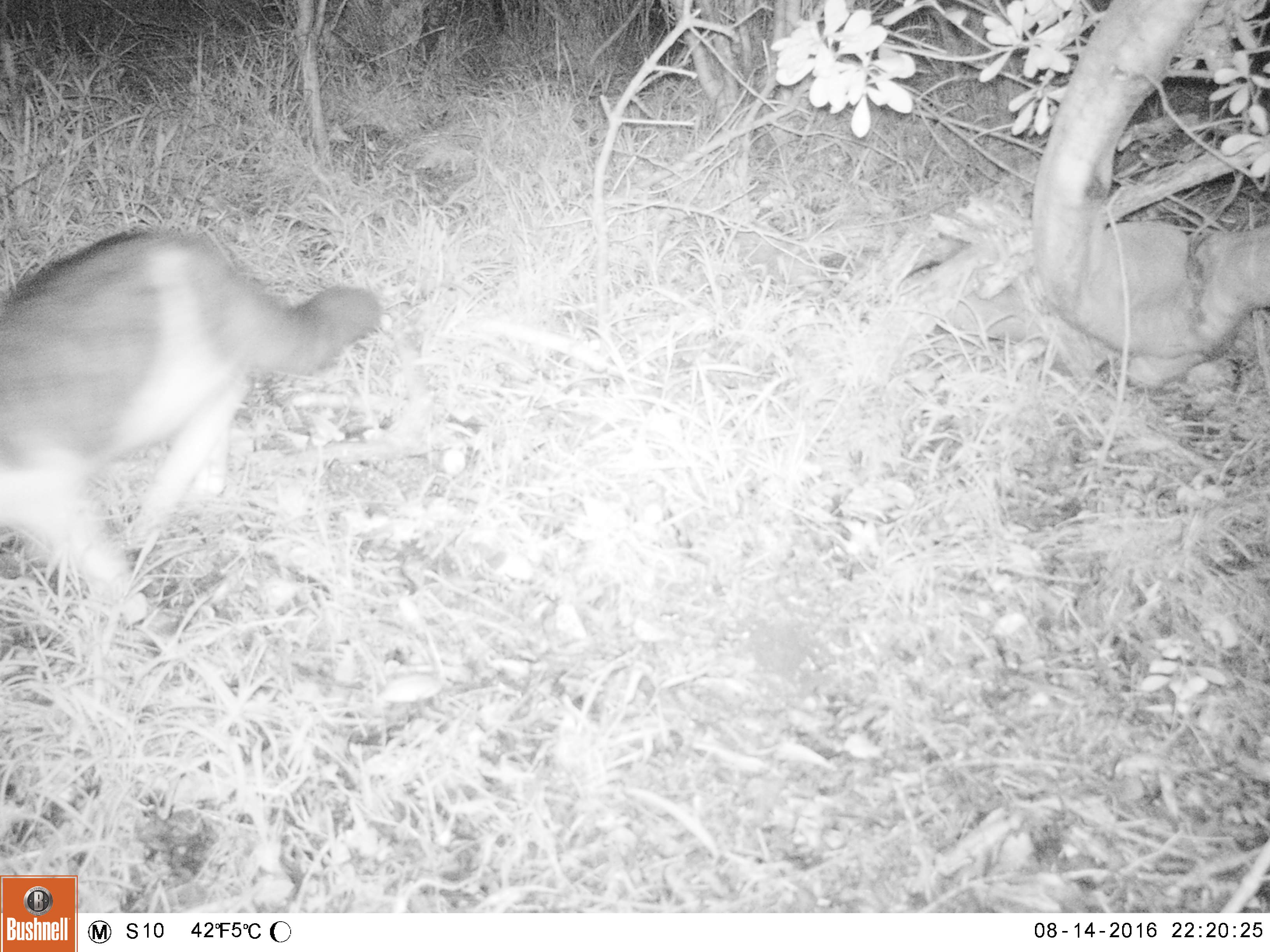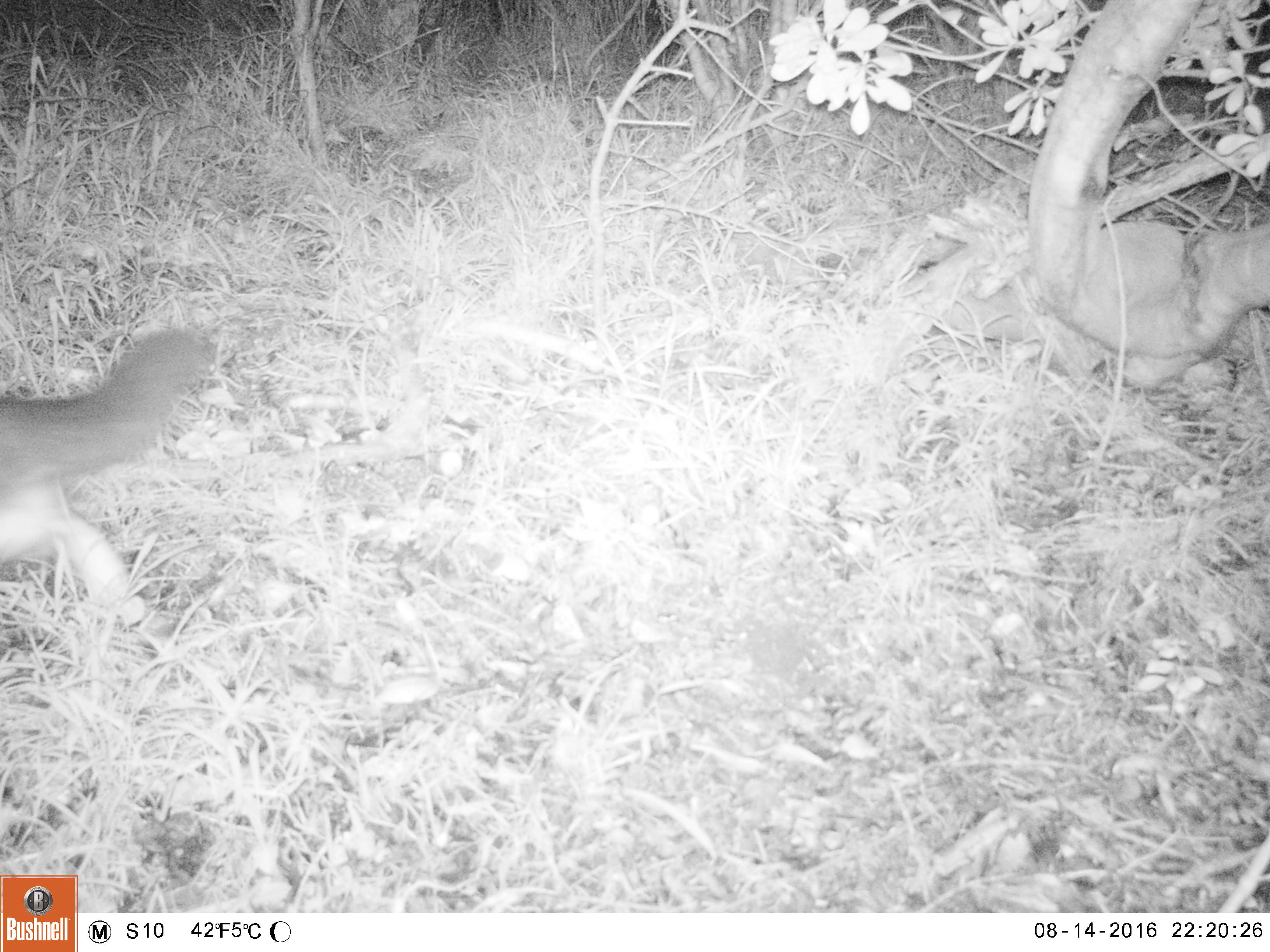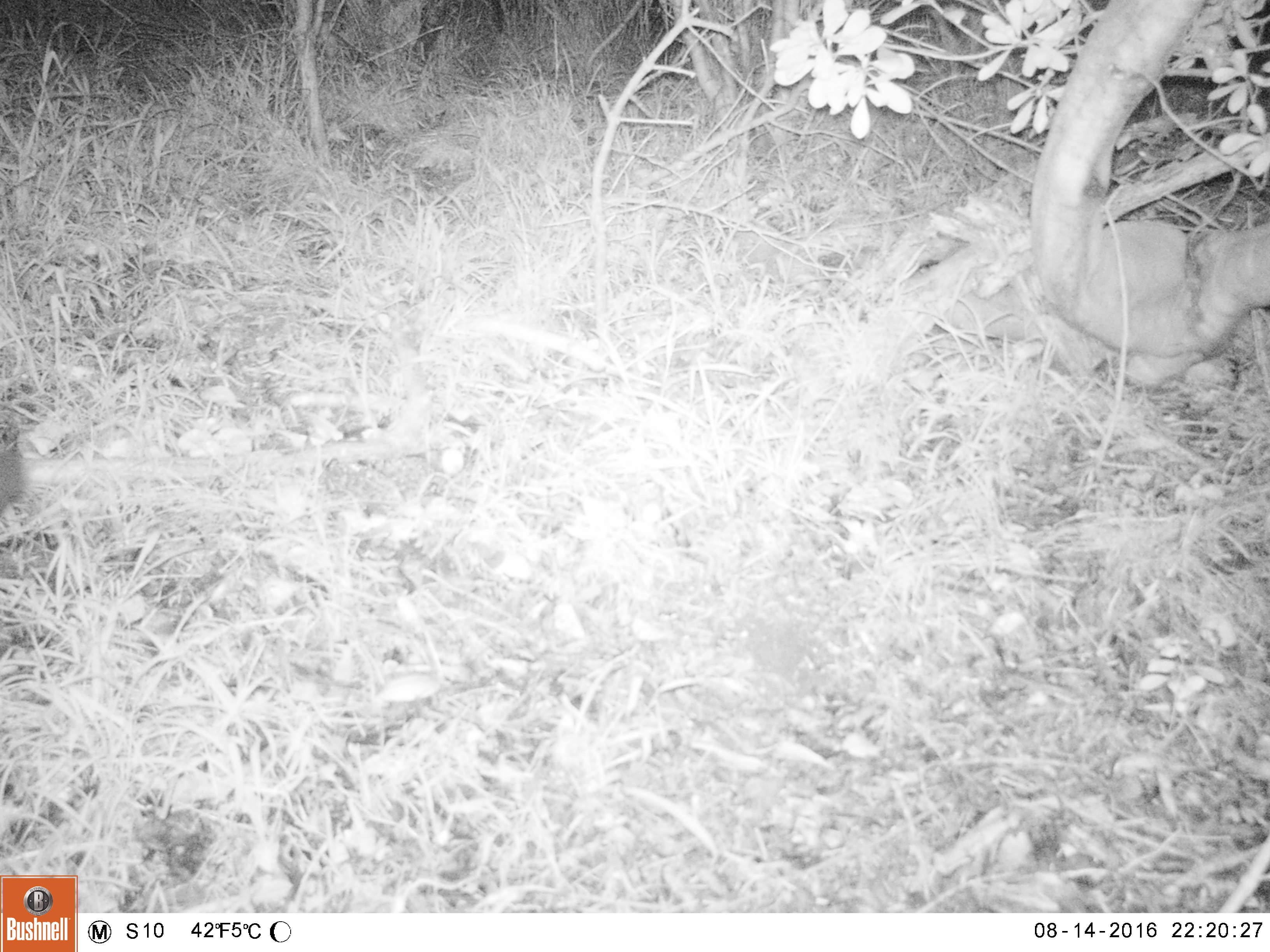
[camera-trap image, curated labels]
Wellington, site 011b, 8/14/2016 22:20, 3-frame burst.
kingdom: Animalia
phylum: Chordata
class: Mammalia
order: Carnivora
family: Felidae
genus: Felis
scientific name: Felis catus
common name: cat